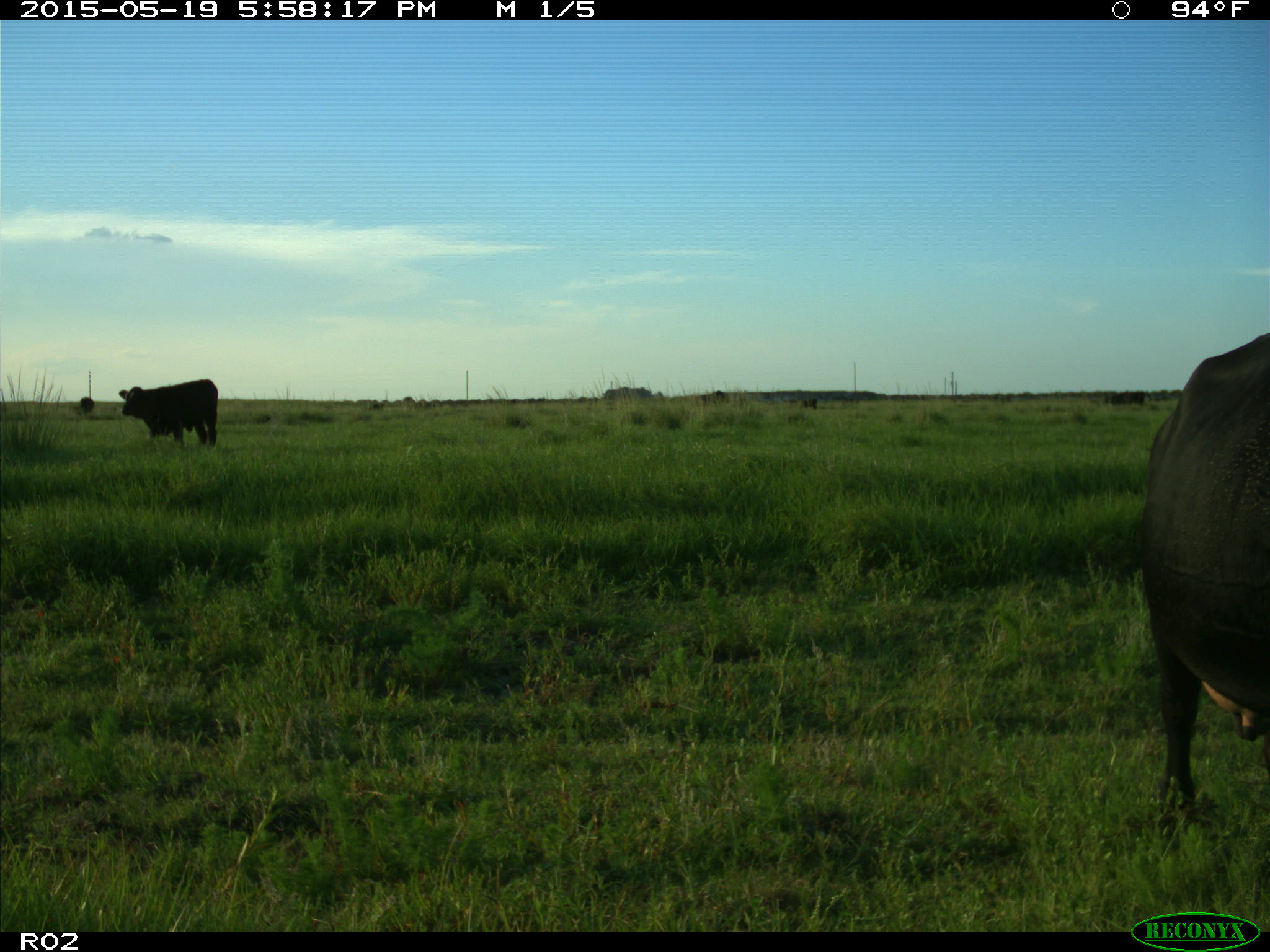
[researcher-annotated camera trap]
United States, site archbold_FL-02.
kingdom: Animalia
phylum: Chordata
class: Mammalia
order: Artiodactyla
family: Bovidae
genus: Bos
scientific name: Bos taurus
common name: domestic cow